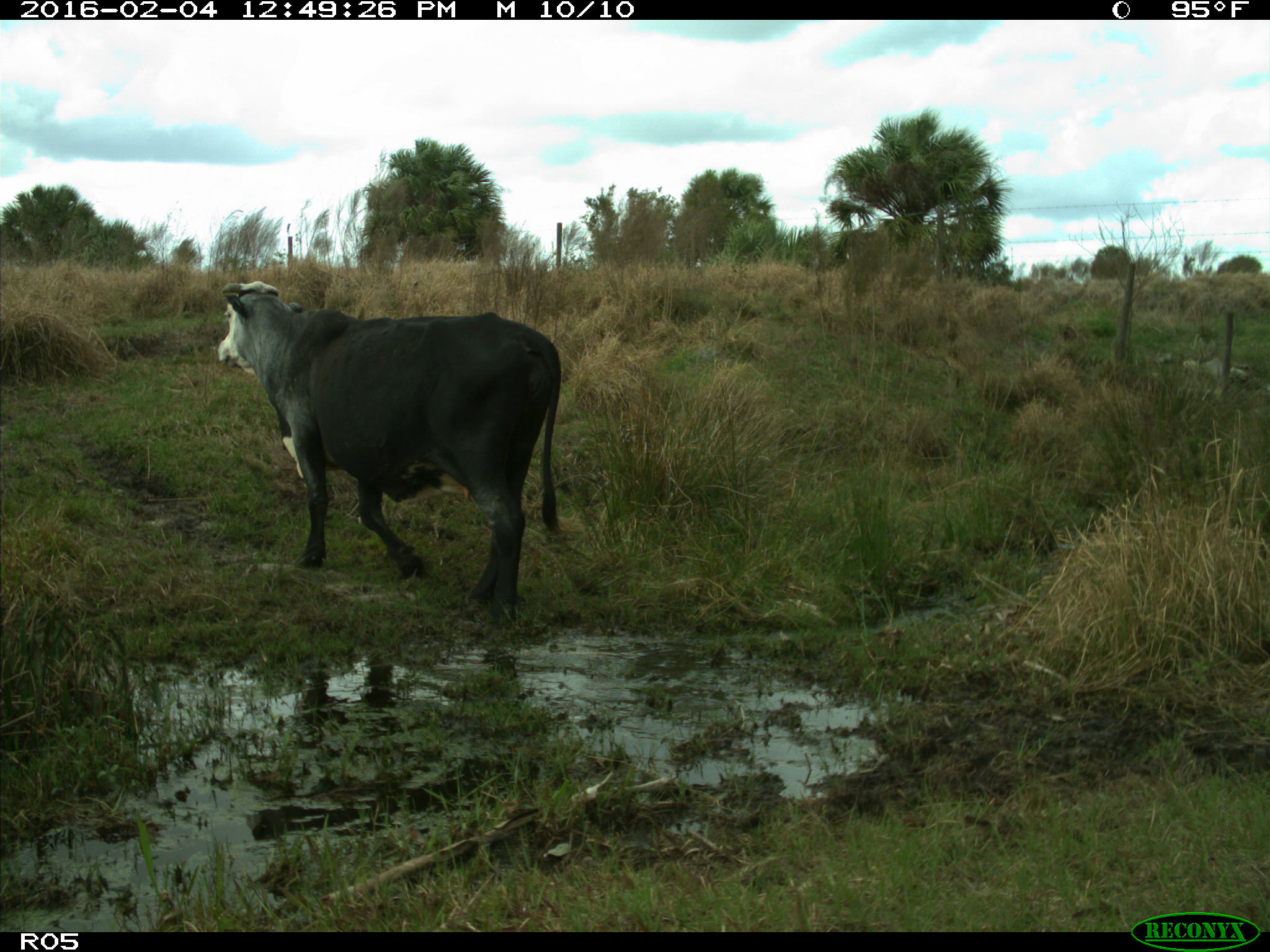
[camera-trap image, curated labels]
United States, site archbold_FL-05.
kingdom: Animalia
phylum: Chordata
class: Mammalia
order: Artiodactyla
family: Bovidae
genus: Bos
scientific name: Bos taurus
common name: domestic cow